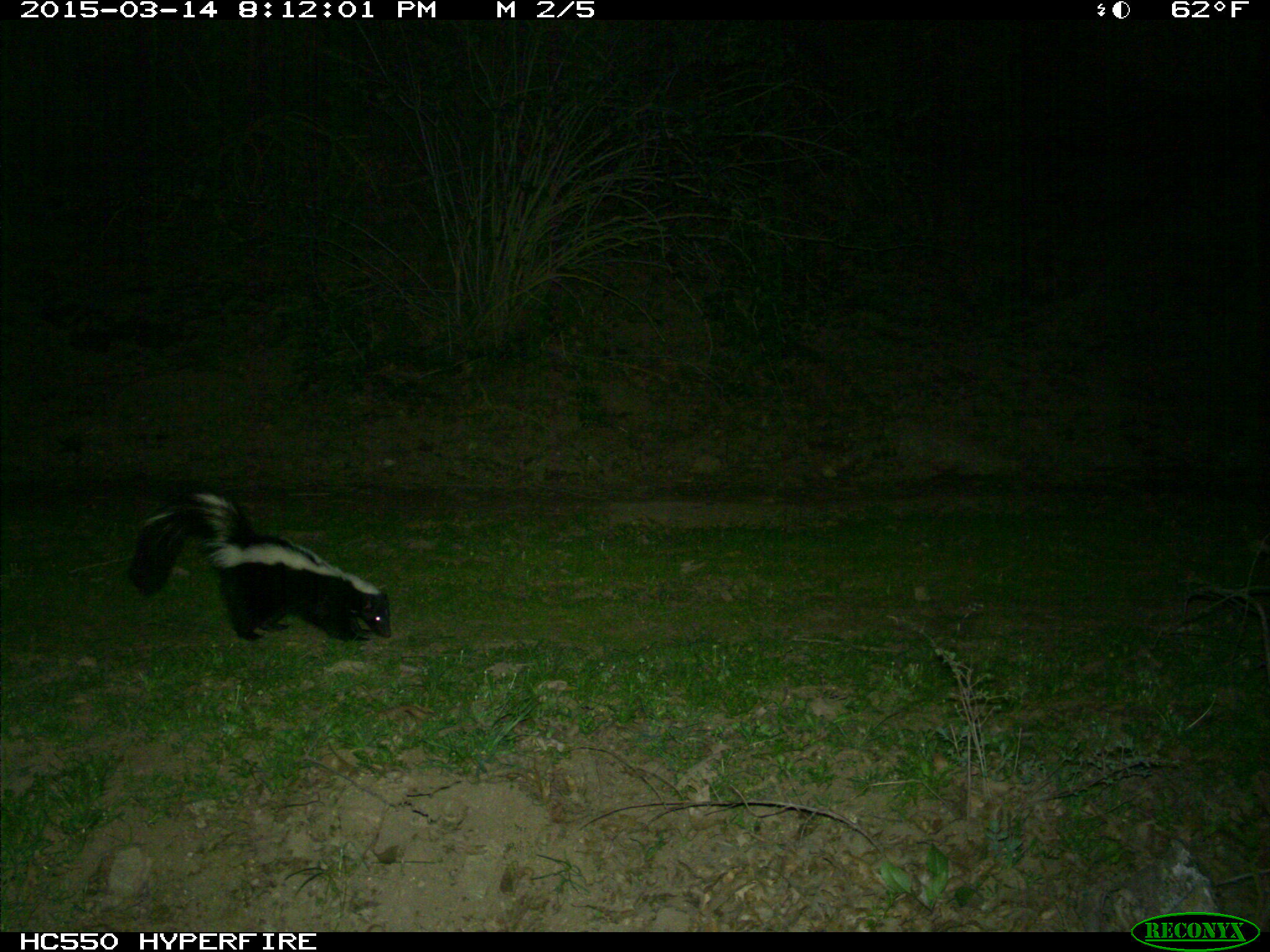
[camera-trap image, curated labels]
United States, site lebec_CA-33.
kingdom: Animalia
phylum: Chordata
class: Mammalia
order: Carnivora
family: Mephitidae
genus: Mephitis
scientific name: Mephitis mephitis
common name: striped skunk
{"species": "Mephitis mephitis (striped skunk)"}